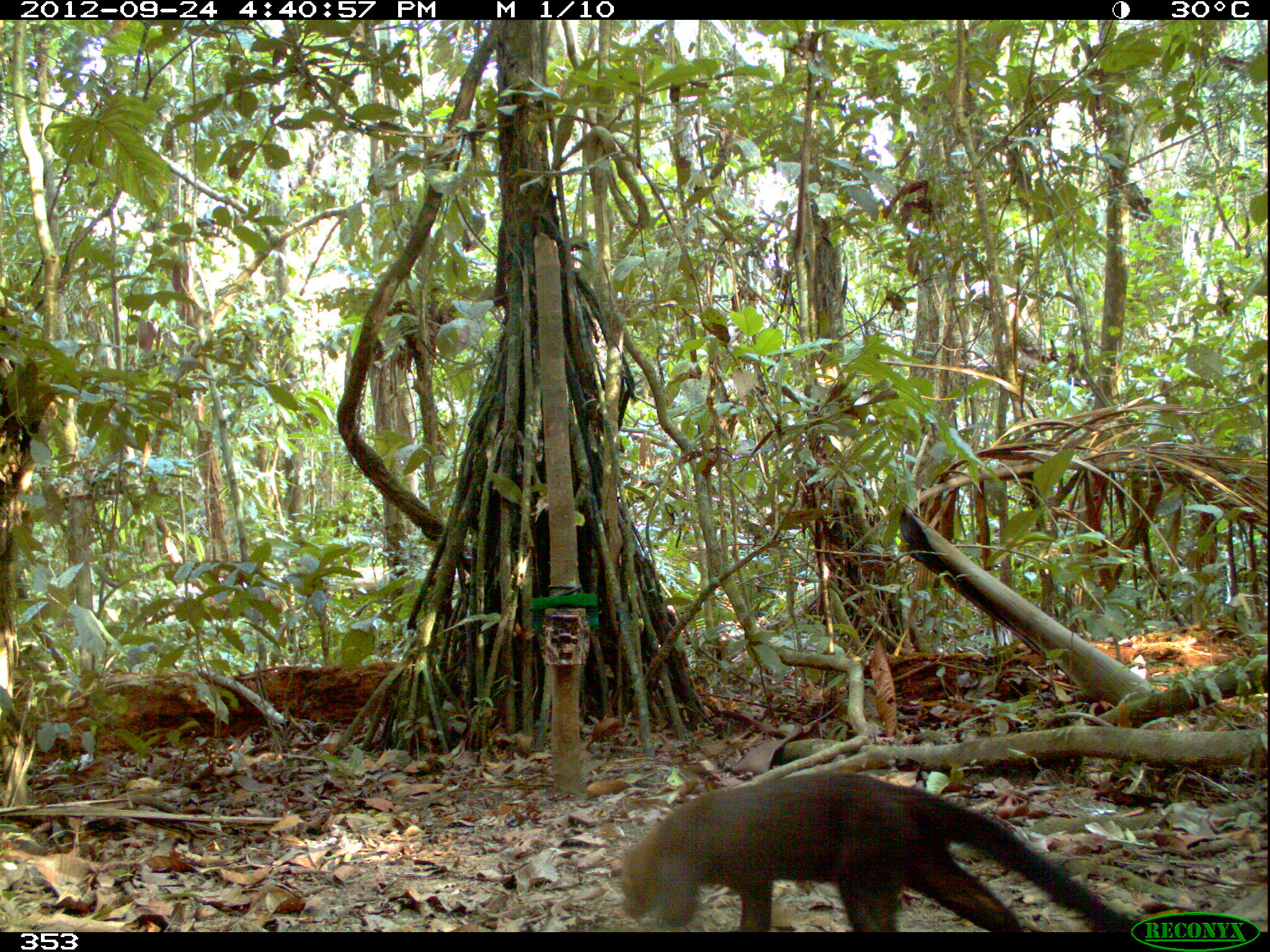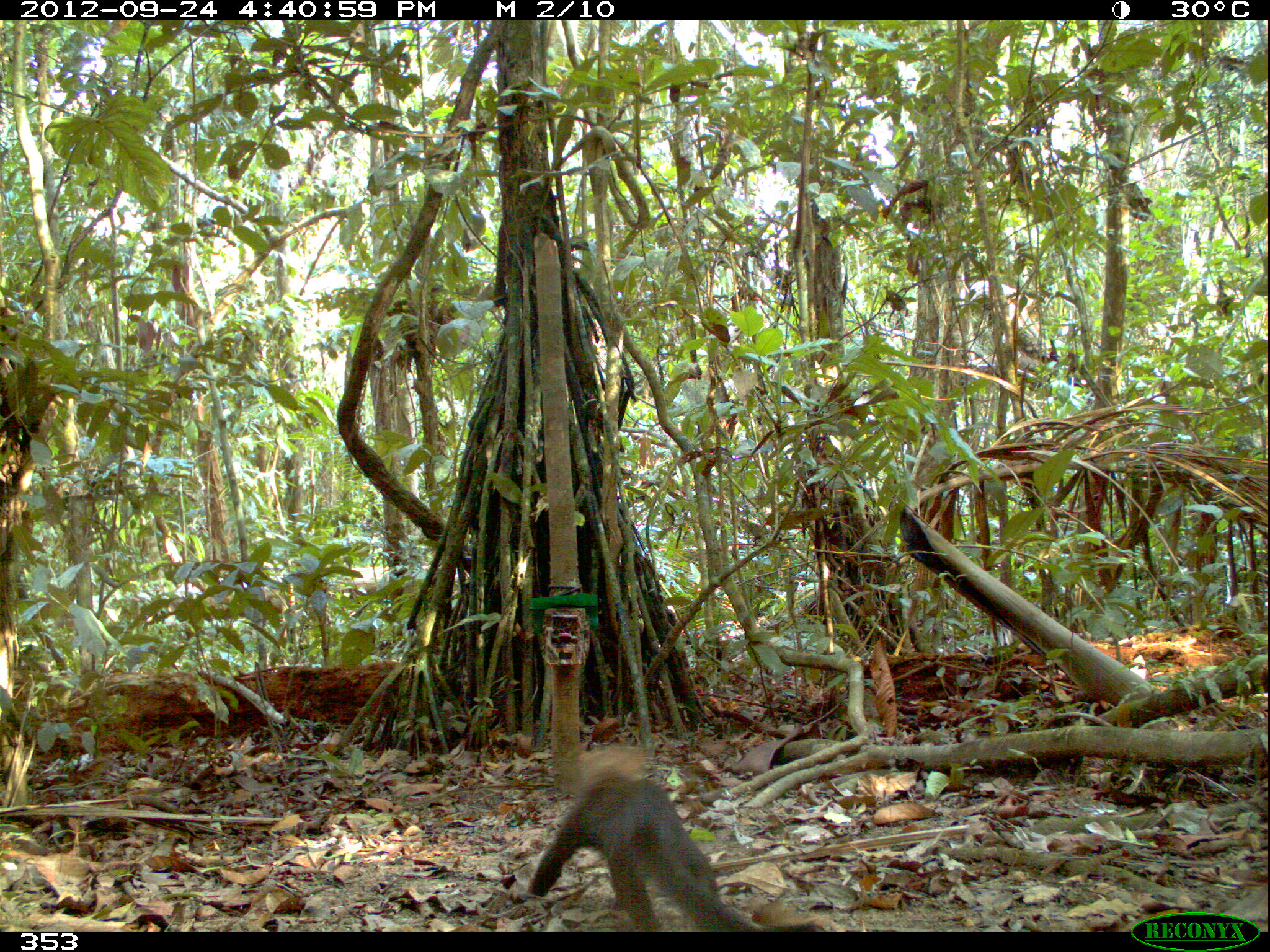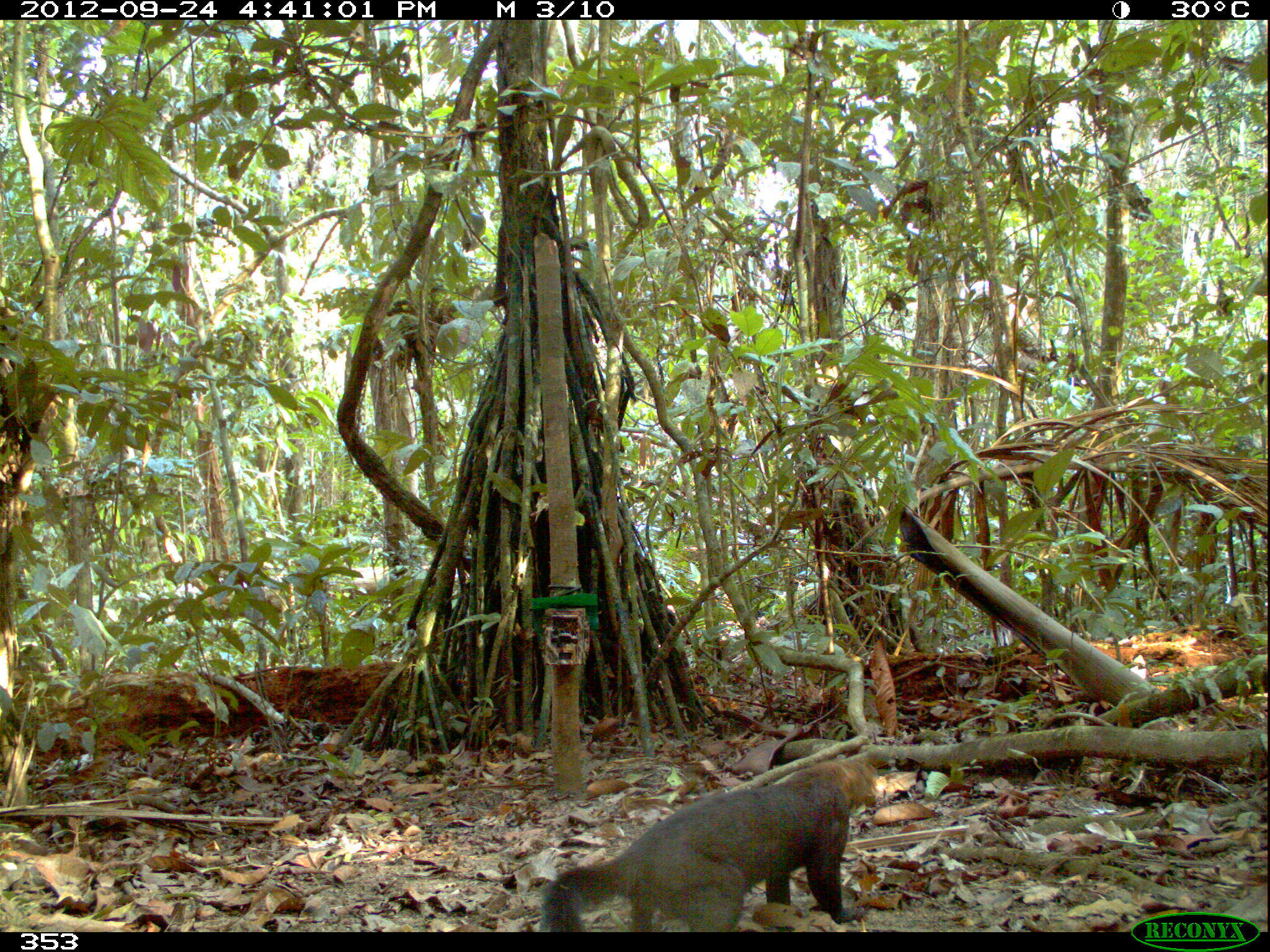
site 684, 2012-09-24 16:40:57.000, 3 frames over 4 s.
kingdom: Animalia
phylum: Chordata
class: Mammalia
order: Carnivora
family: Mustelidae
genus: Eira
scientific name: Eira barbara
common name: tayra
Eira barbara (tayra).